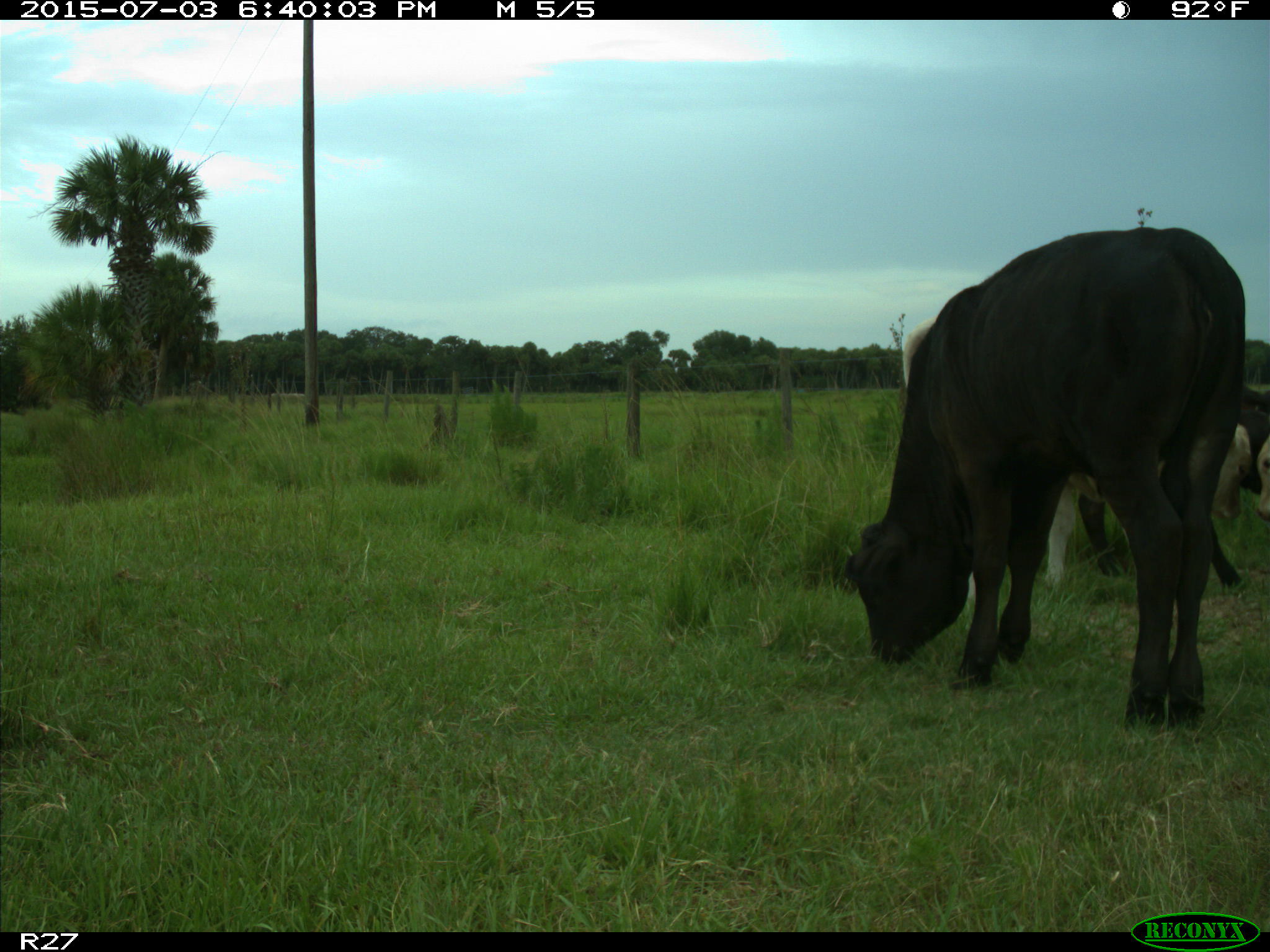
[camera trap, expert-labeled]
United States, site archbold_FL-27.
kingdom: Animalia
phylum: Chordata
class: Mammalia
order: Artiodactyla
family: Bovidae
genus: Bos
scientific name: Bos taurus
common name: domestic cow